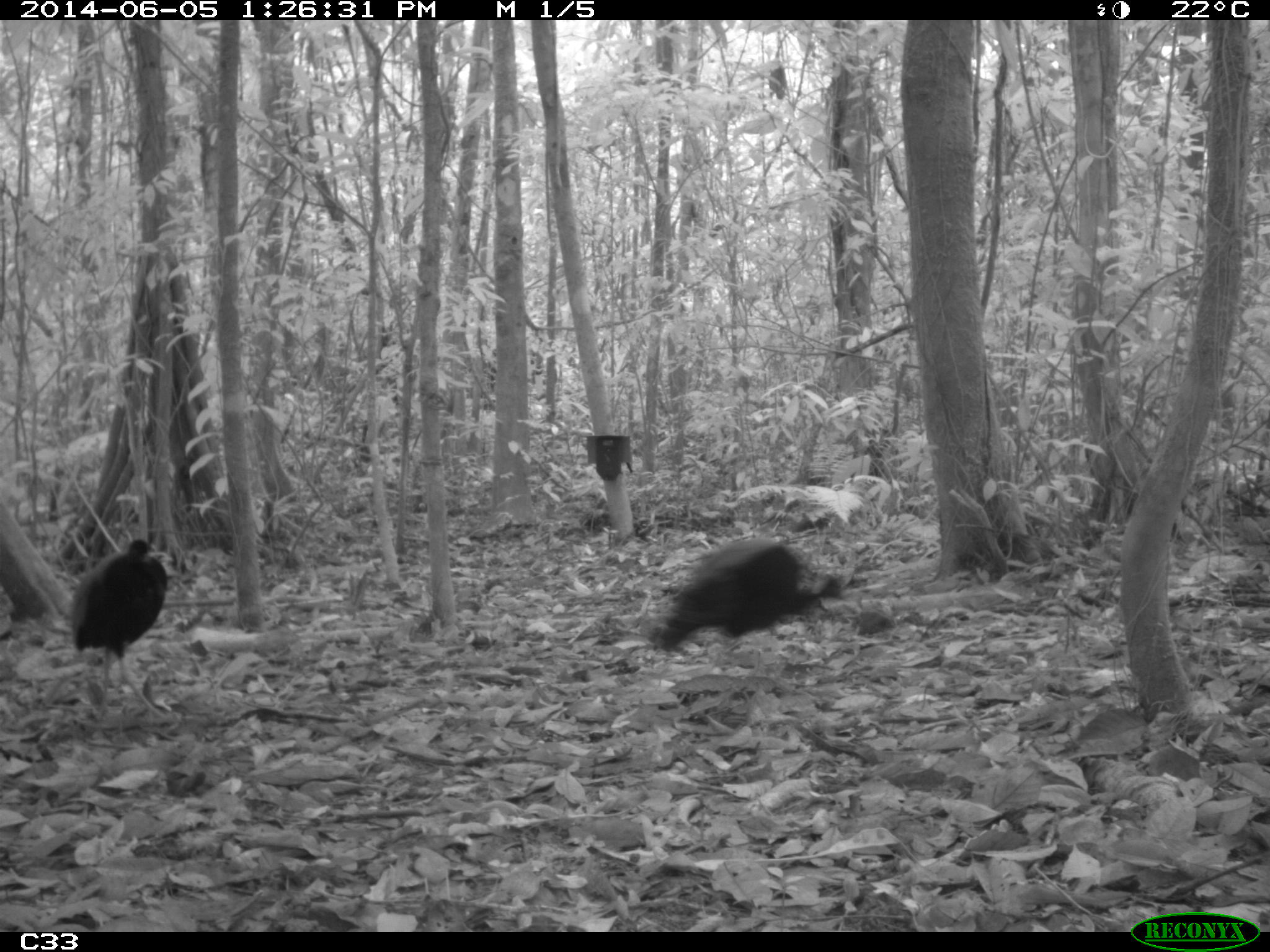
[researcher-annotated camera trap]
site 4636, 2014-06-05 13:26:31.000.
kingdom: Animalia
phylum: Chordata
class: Aves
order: Gruiformes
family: Psophiidae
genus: Psophia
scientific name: Psophia crepitans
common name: gray-winged trumpeter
Psophia crepitans (gray-winged trumpeter), count 6, age adult.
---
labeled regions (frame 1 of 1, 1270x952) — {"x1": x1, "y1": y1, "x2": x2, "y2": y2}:
psophia crepitans: {"x1": 647, "y1": 535, "x2": 847, "y2": 673}; {"x1": 65, "y1": 535, "x2": 173, "y2": 729}